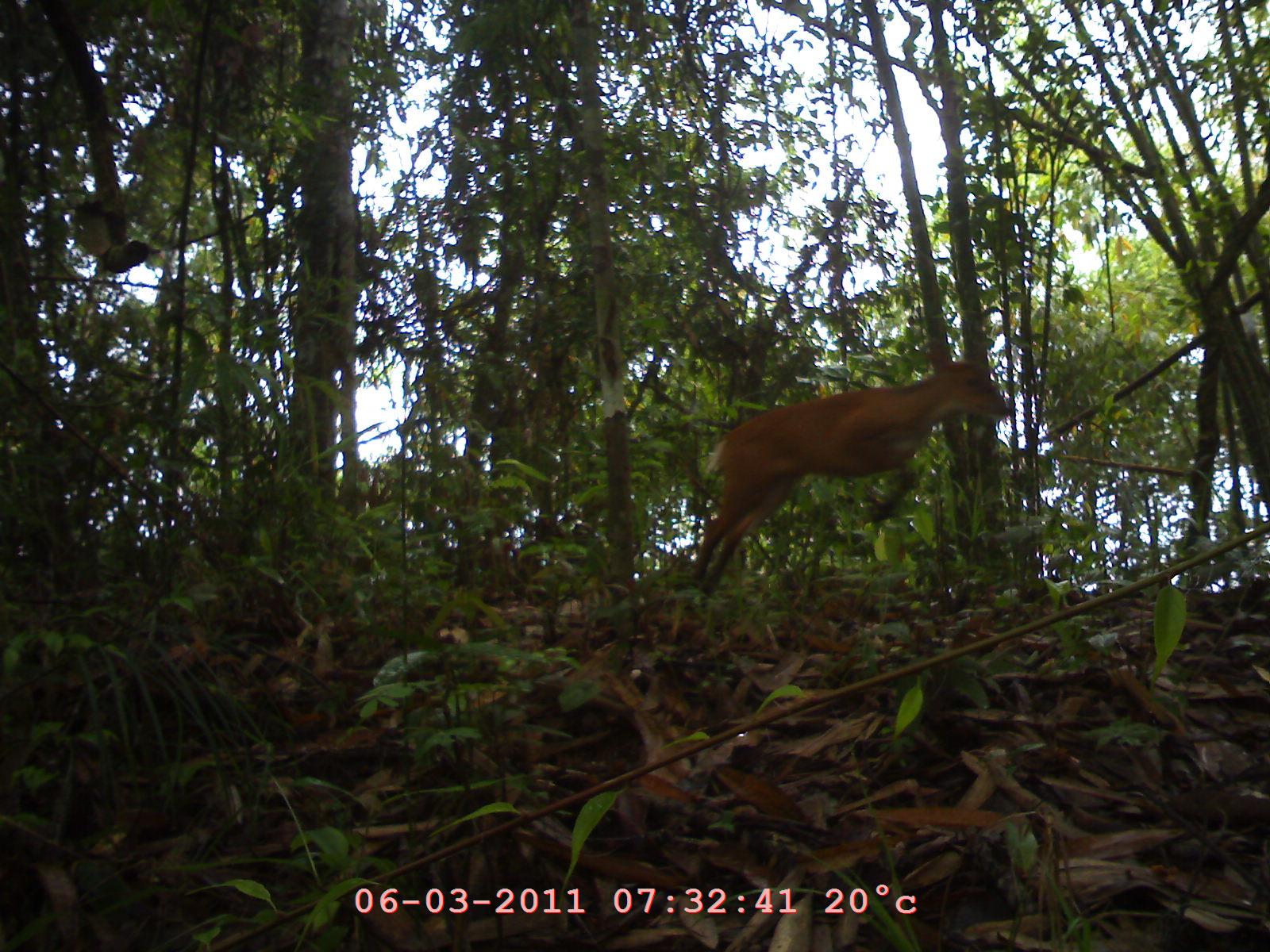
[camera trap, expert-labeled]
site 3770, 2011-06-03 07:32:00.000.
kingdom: Animalia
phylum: Chordata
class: Mammalia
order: Artiodactyla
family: Cervidae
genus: Muntiacus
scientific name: Muntiacus muntjak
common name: southern red muntjac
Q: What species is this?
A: Muntiacus muntjak (southern red muntjac).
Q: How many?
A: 1.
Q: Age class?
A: Adult.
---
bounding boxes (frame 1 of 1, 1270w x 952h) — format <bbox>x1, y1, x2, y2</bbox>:
muntiacus muntjak: <bbox>691, 360, 1010, 606</bbox>